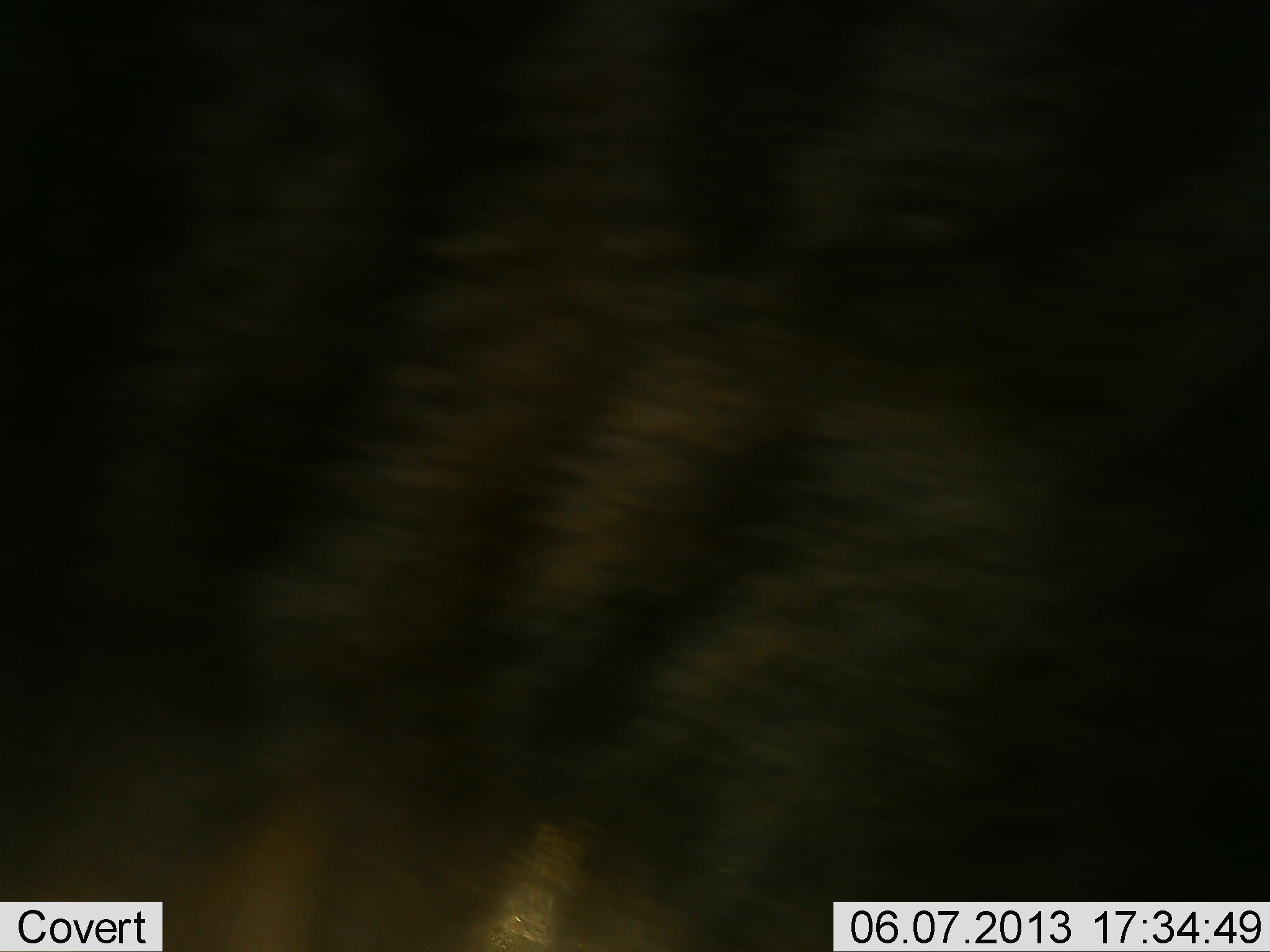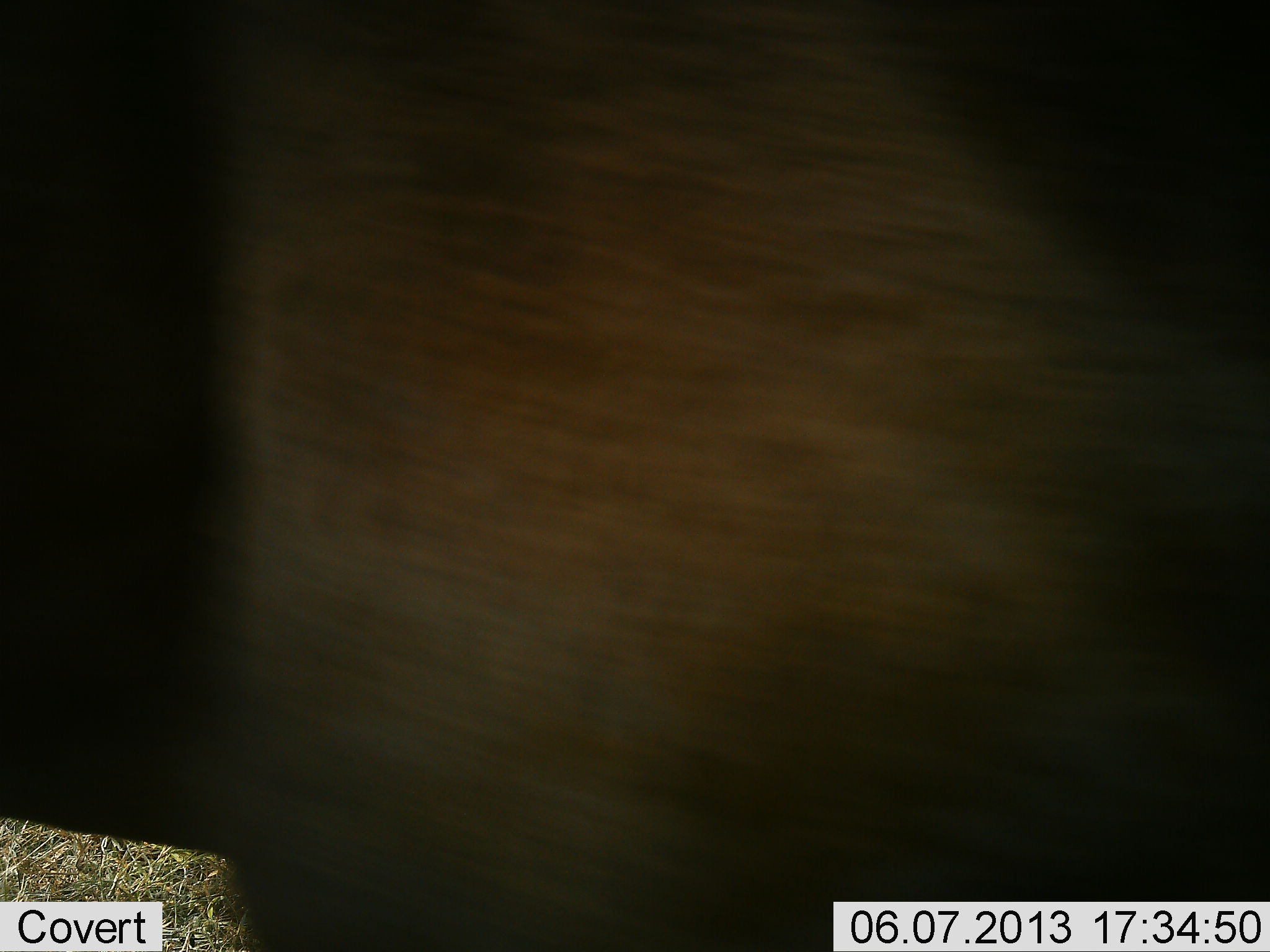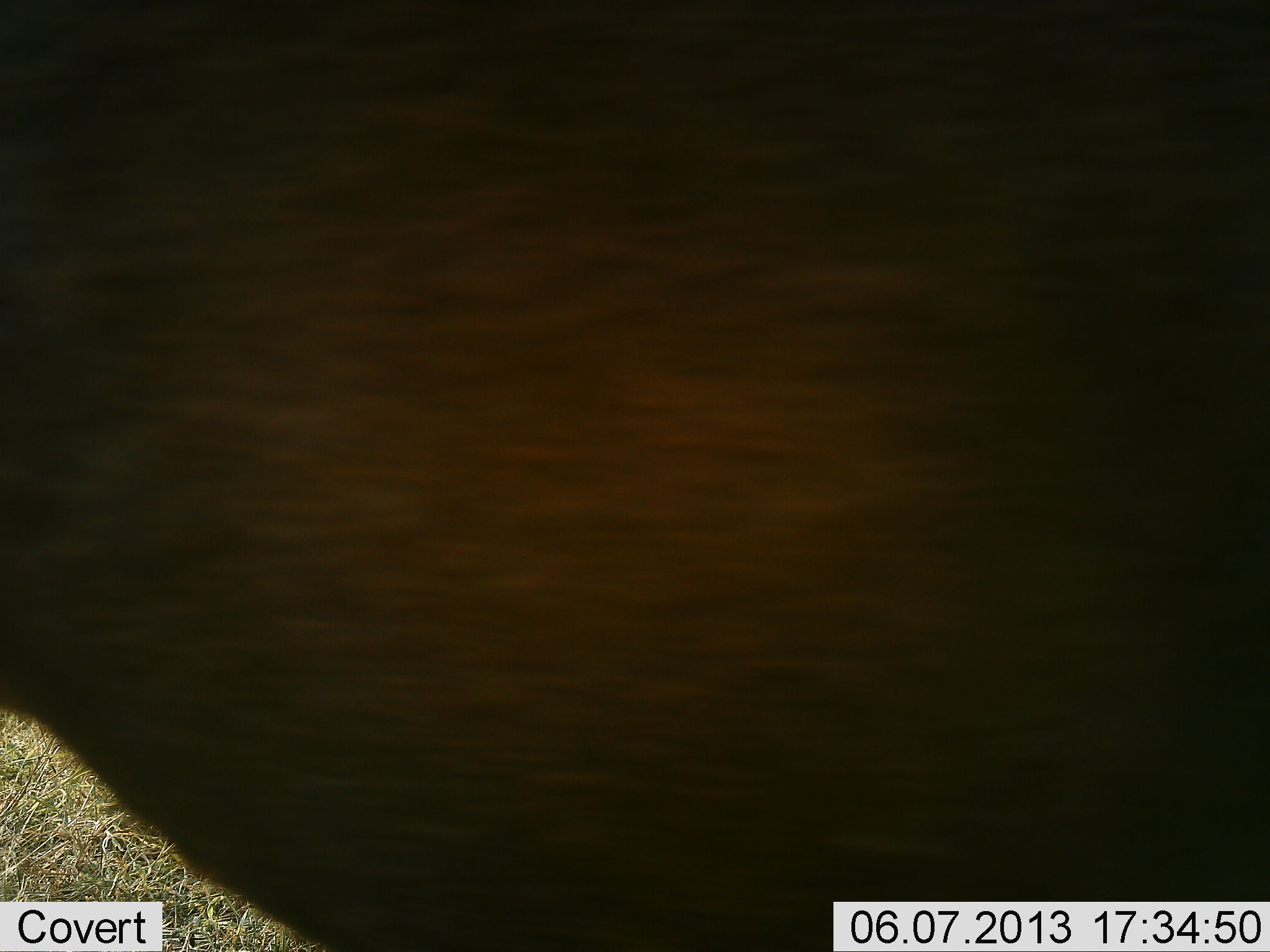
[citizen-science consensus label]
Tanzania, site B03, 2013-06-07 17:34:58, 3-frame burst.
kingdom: Animalia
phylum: Chordata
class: Mammalia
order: Artiodactyla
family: Bovidae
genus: Connochaetes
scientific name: Connochaetes taurinus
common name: blue wildebeest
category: wildebeest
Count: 1.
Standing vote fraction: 60%.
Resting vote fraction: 0%.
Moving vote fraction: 40%.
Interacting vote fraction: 0%.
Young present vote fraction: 0%.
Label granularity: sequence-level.